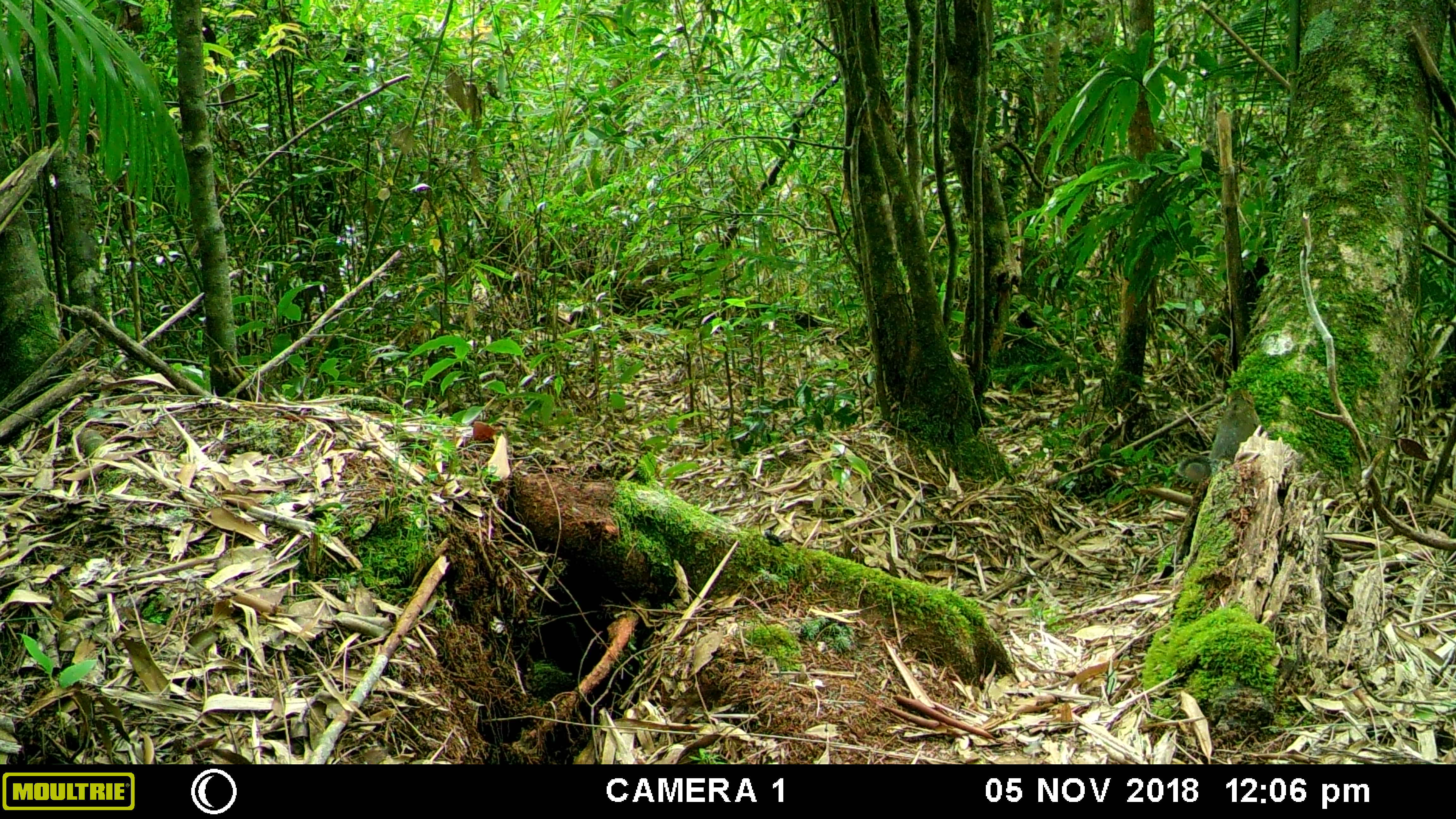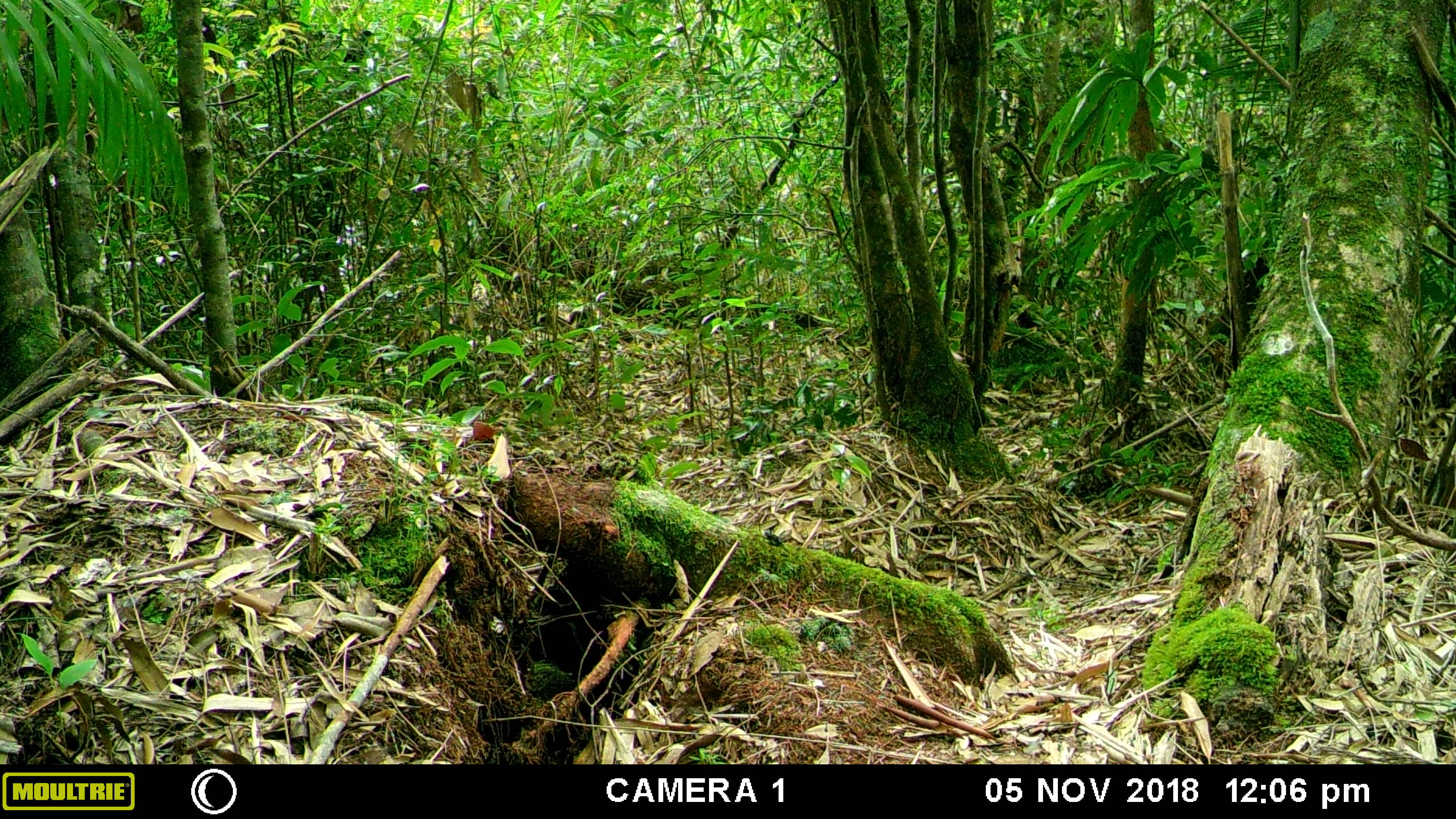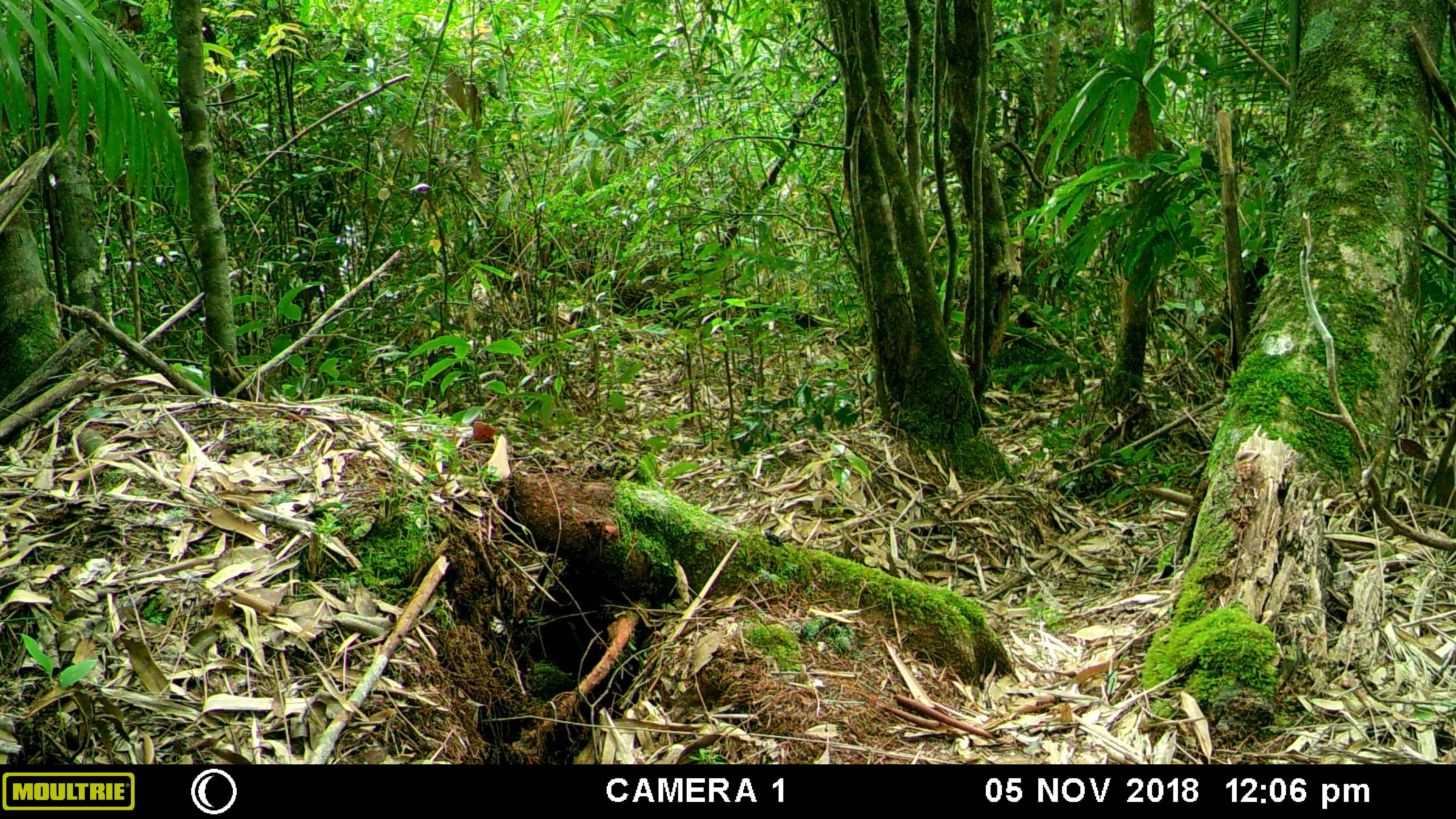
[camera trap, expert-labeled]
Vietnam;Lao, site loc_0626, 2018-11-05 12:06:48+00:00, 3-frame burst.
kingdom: Animalia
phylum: Chordata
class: Mammalia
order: Rodentia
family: Sciuridae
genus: Dremomys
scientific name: Dremomys rufigenis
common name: red-cheeked squirrel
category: red cheeked squirrel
Red cheeked squirrel (red-cheeked squirrel) (Dremomys rufigenis). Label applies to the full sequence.